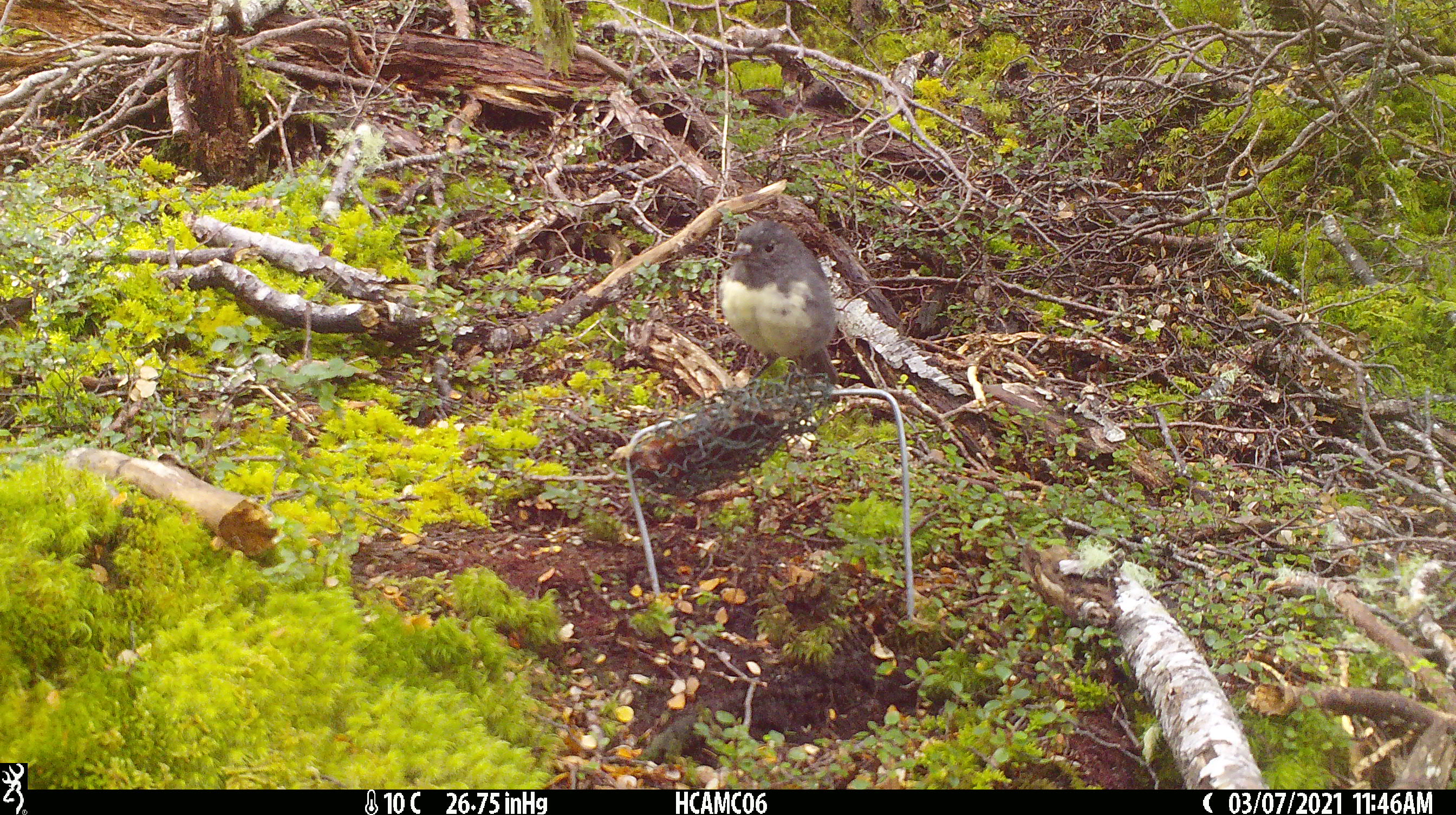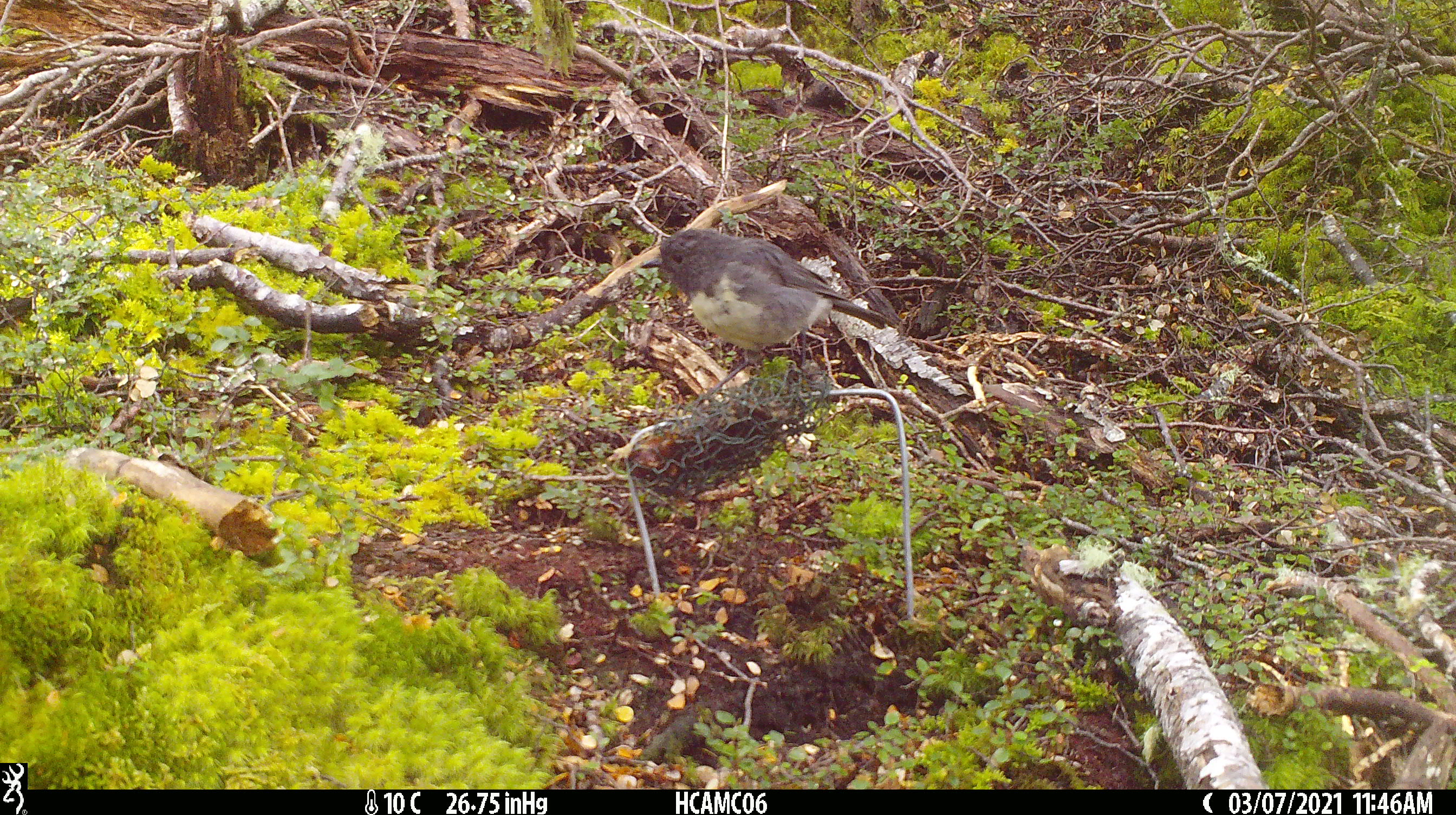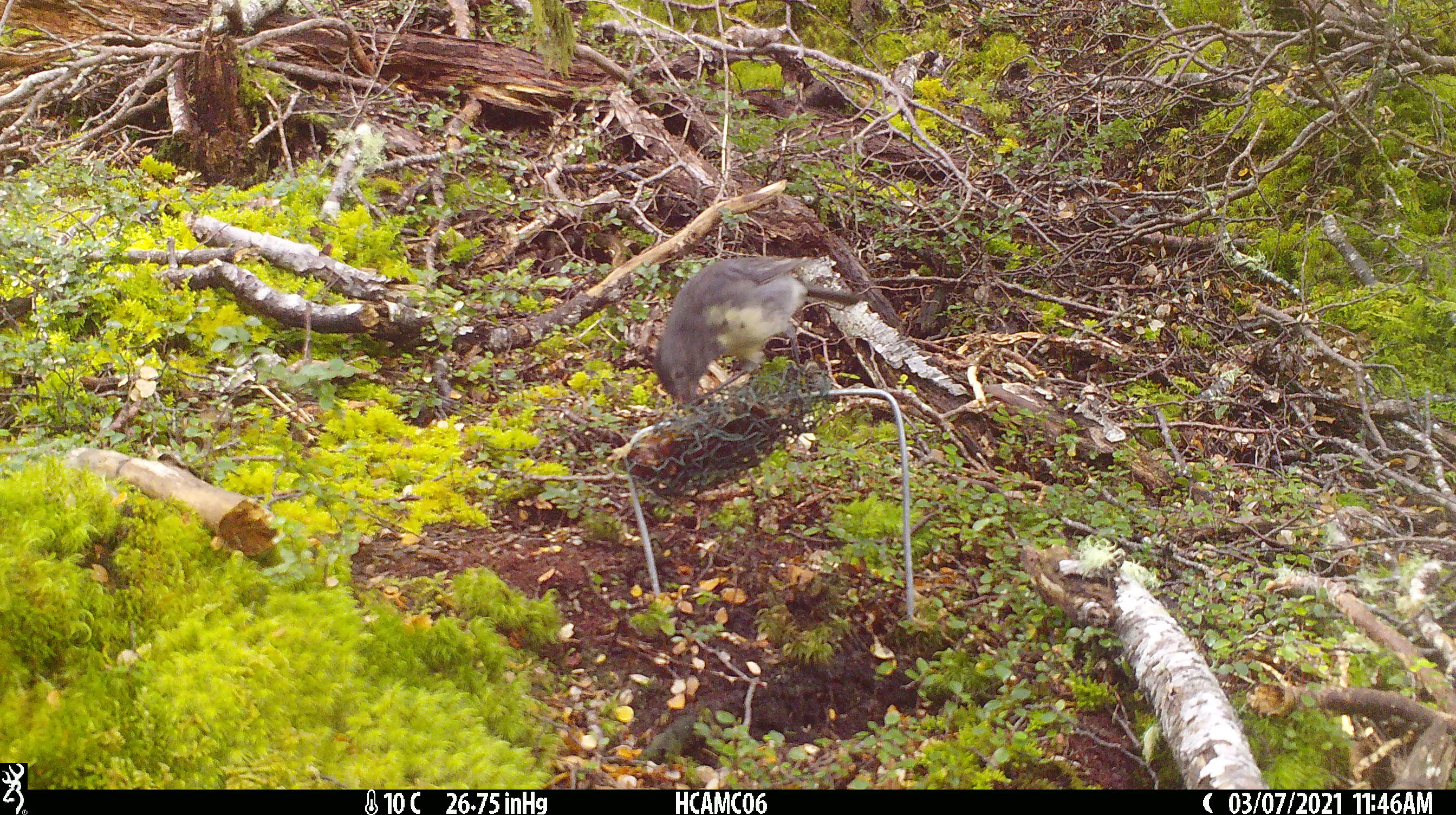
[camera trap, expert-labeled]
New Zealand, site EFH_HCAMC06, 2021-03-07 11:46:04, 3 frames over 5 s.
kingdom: Animalia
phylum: Chordata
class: Aves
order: Passeriformes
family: Petroicidae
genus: Petroica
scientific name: Petroica australis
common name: new zealand robin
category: robin